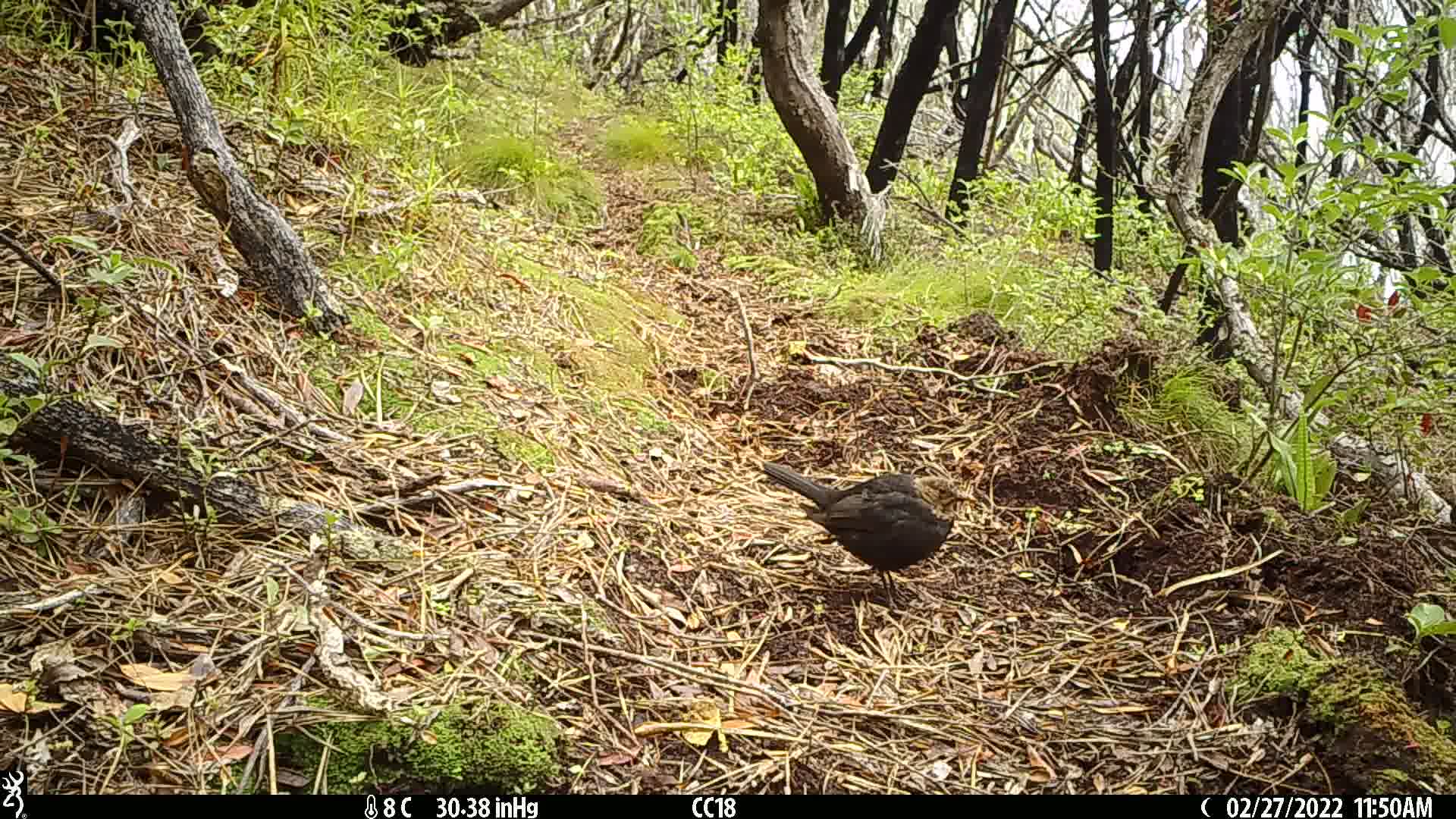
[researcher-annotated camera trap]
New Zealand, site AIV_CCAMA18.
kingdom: Animalia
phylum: Chordata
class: Aves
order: Passeriformes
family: Turdidae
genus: Turdus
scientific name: Turdus merula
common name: eurasian blackbird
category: blackbird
Blackbird (eurasian blackbird) (Turdus merula).